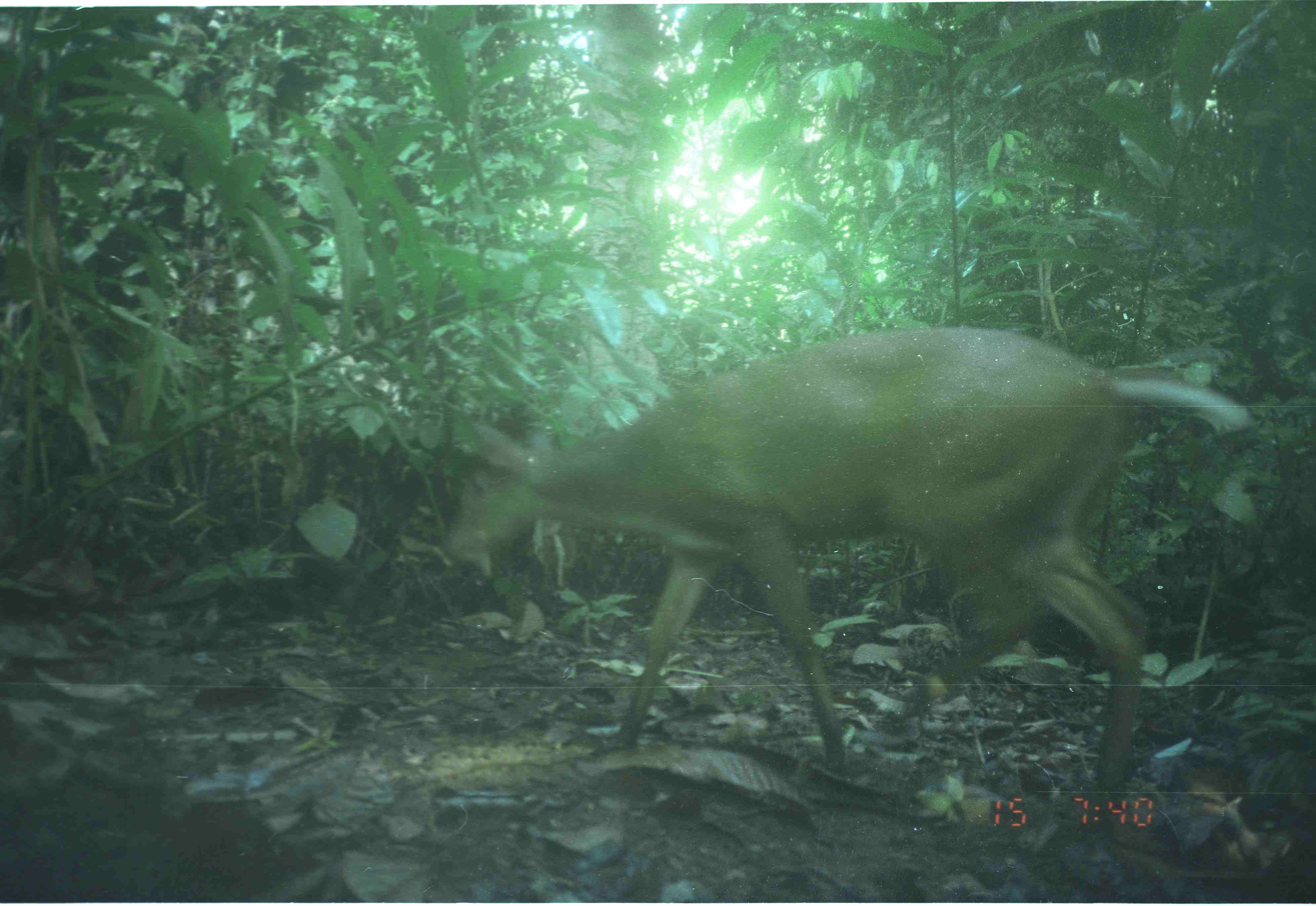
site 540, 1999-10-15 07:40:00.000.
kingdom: Animalia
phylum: Chordata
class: Mammalia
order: Artiodactyla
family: Cervidae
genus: Muntiacus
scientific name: Muntiacus muntjak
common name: southern red muntjac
Muntiacus muntjak (southern red muntjac), count 1.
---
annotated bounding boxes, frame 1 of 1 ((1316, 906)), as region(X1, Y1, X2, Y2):
muntiacus muntjak: region(447, 329, 1253, 800)